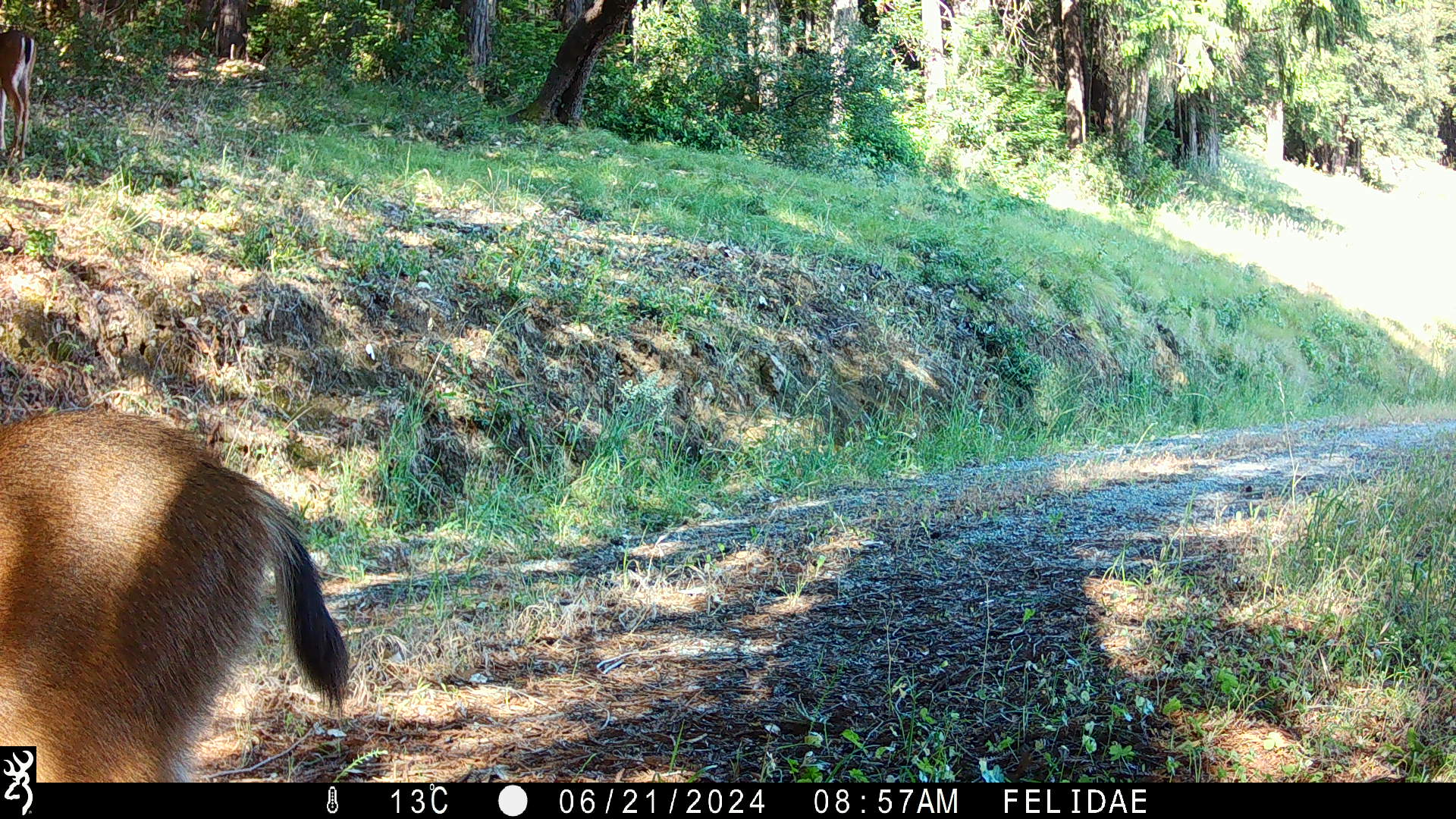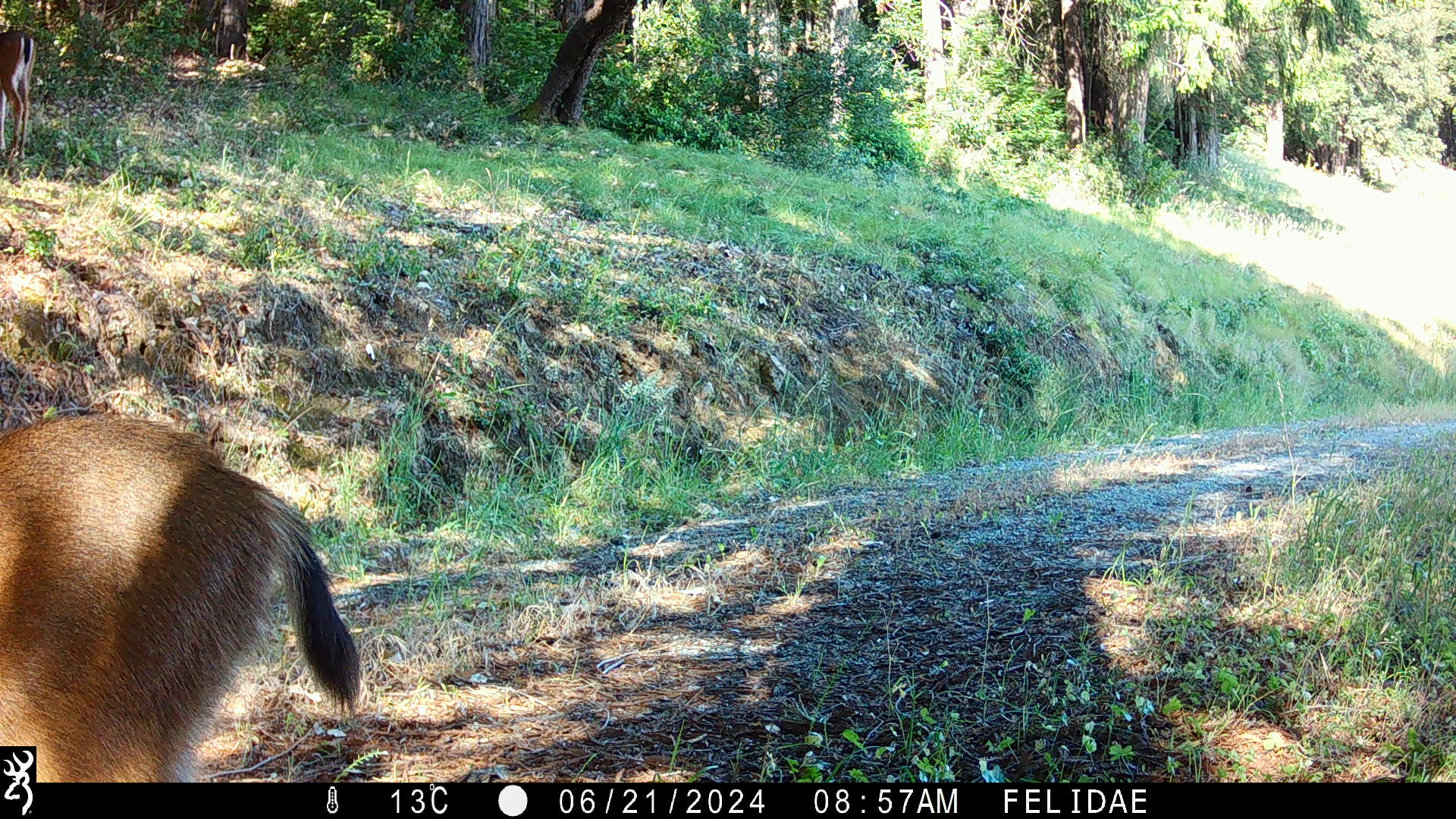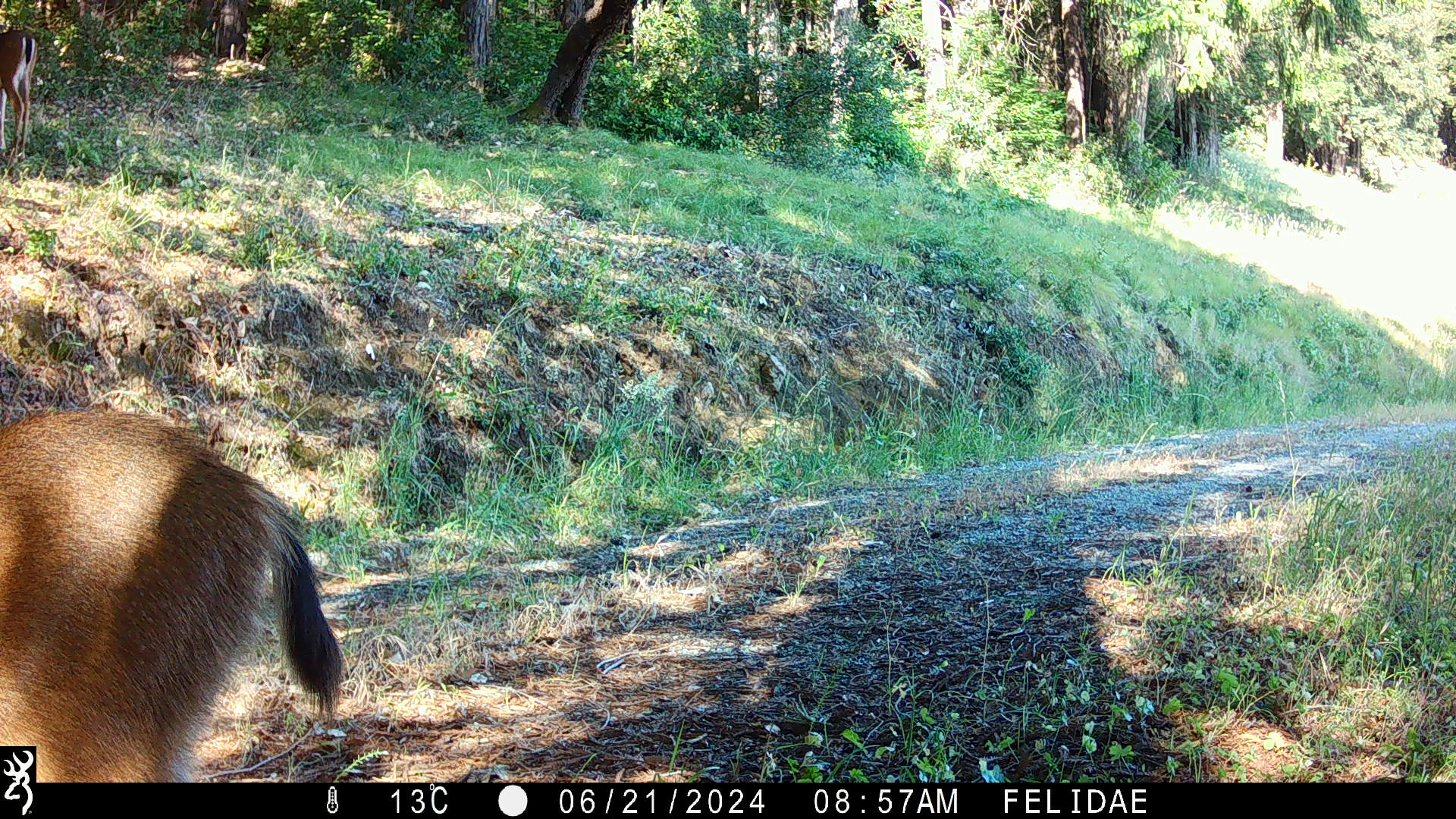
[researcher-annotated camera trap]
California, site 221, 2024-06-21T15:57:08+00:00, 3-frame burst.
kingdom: Animalia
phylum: Chordata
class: Mammalia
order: Artiodactyla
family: Cervidae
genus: Odocoileus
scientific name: Odocoileus hemionus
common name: mule deer